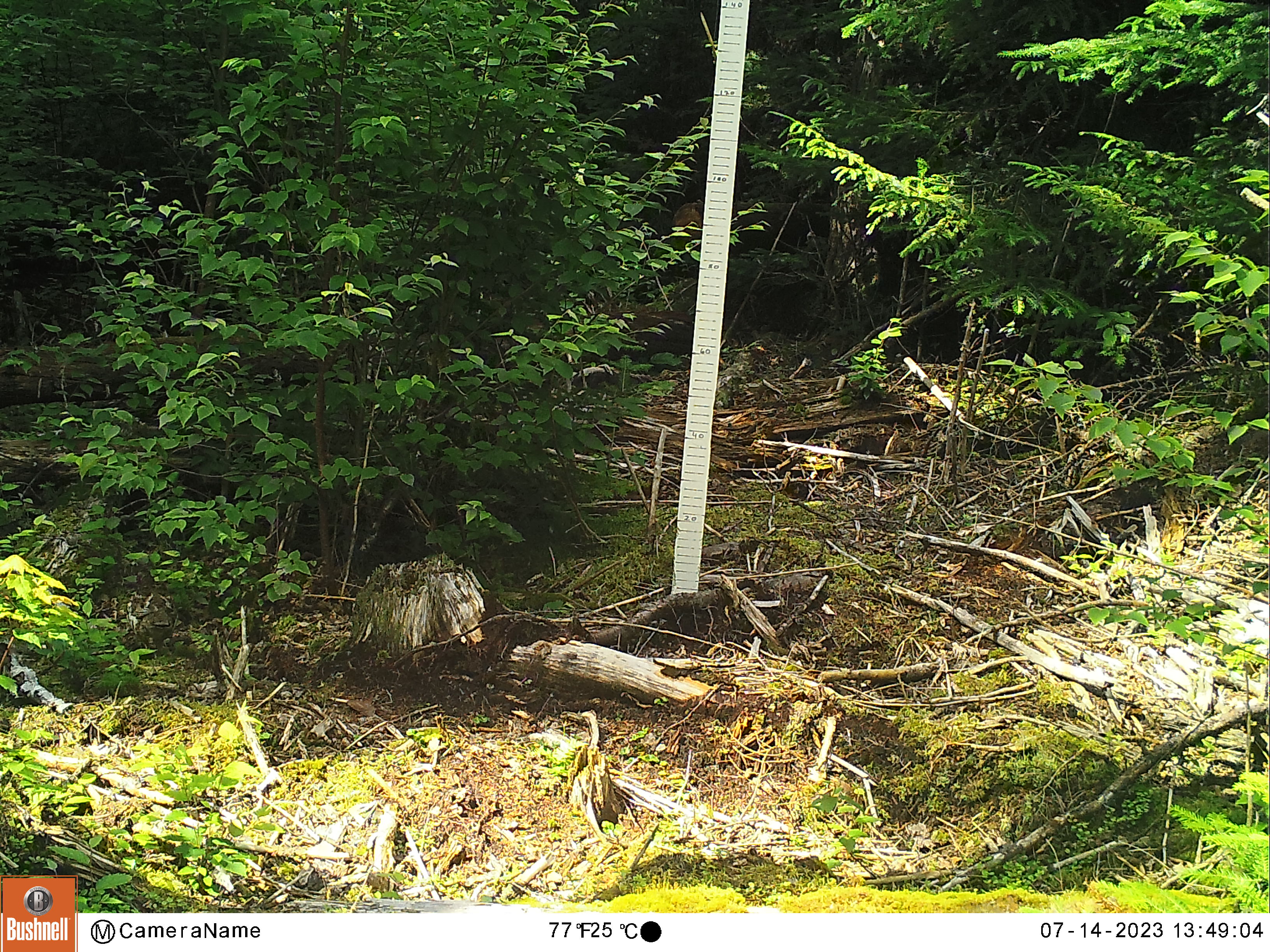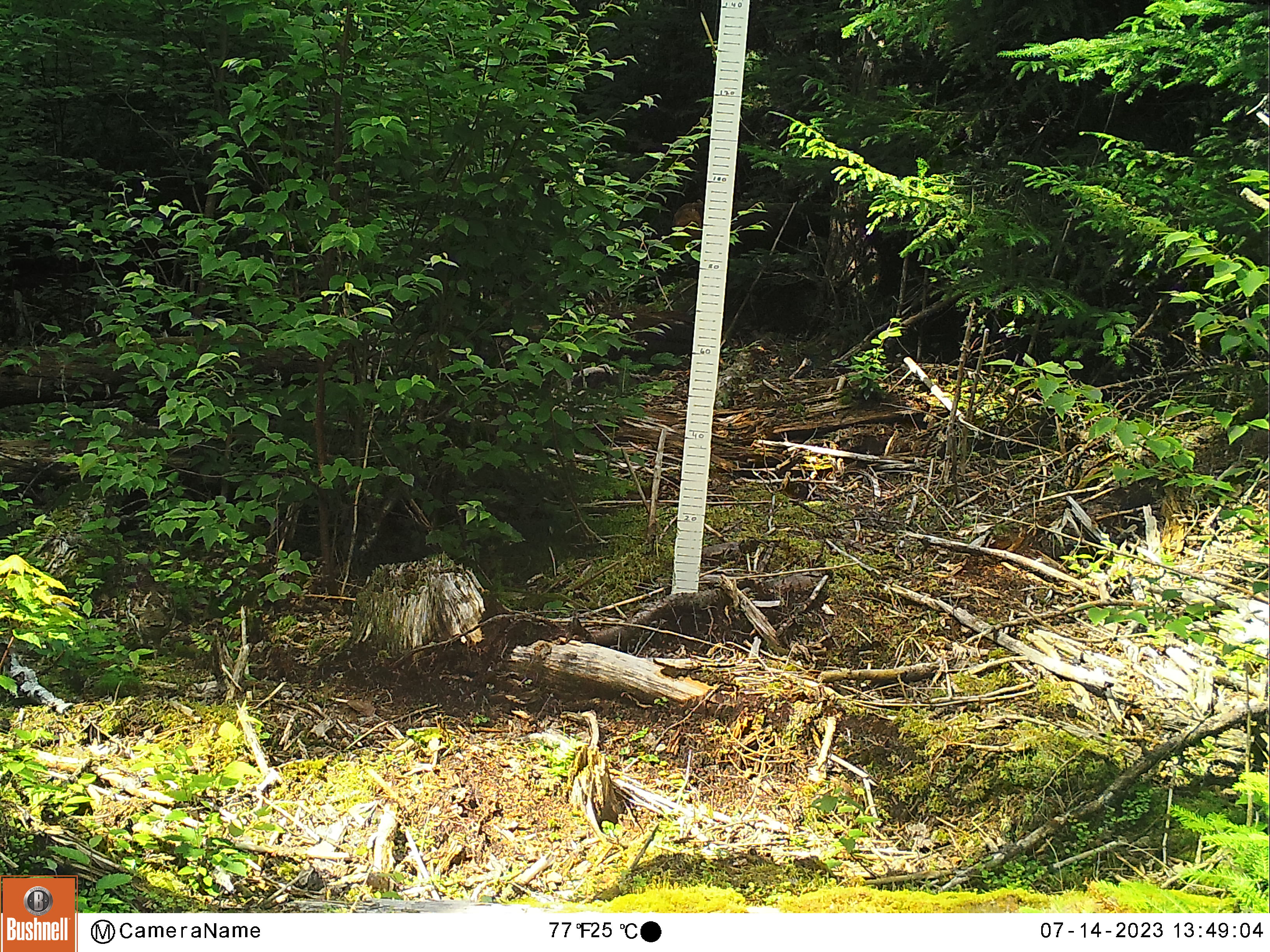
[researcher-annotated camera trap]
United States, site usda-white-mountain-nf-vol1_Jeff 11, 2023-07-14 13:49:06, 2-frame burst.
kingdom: Animalia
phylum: Chordata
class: Aves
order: Galliformes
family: Phasianidae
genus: Bonasa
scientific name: Bonasa umbellus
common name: ruffed grouse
Ruffed grouse (Bonasa umbellus).